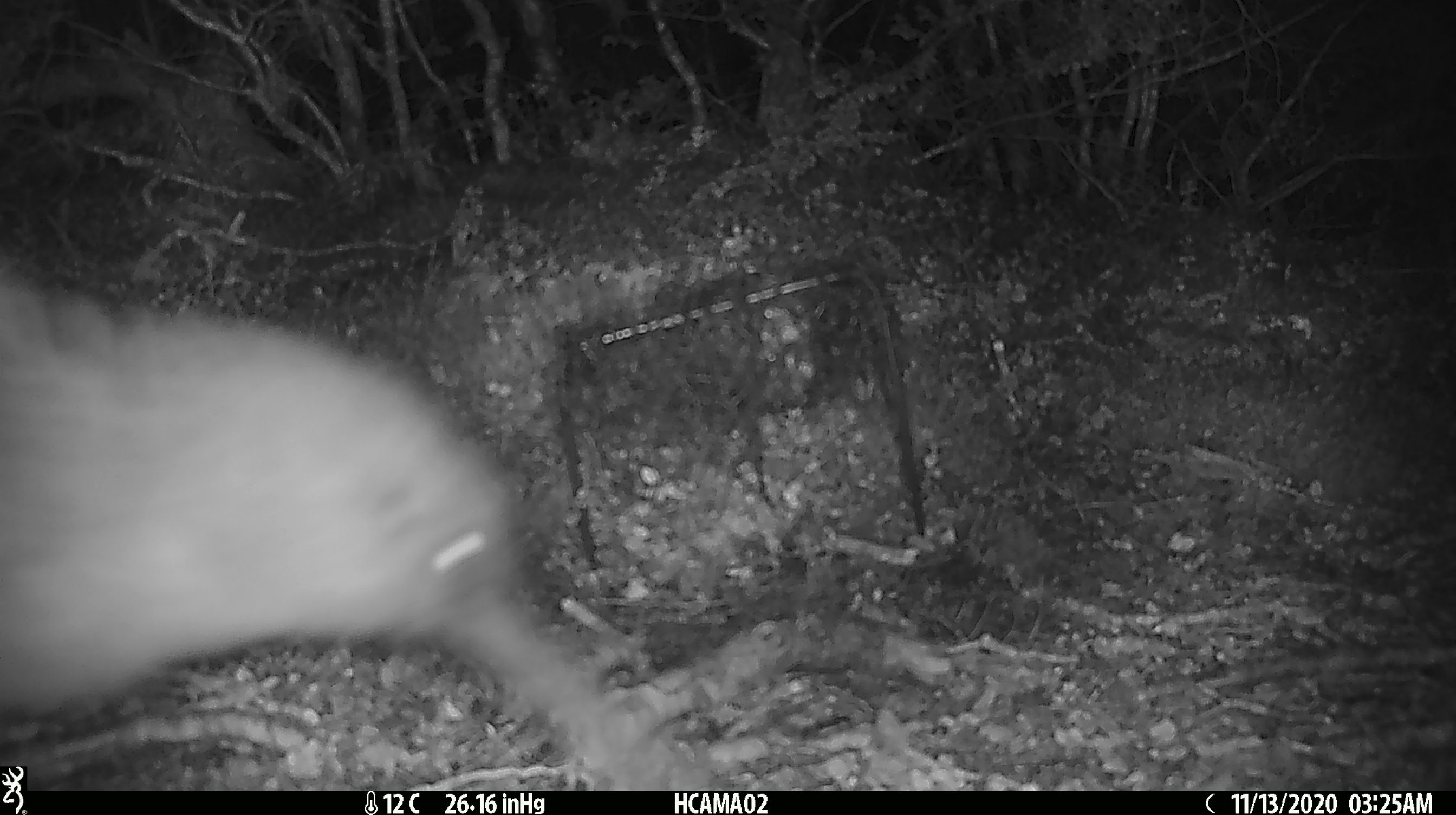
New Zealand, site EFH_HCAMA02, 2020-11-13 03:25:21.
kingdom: Animalia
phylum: Chordata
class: Aves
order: Apterygiformes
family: Apterygidae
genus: Apteryx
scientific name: Apteryx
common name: kiwi